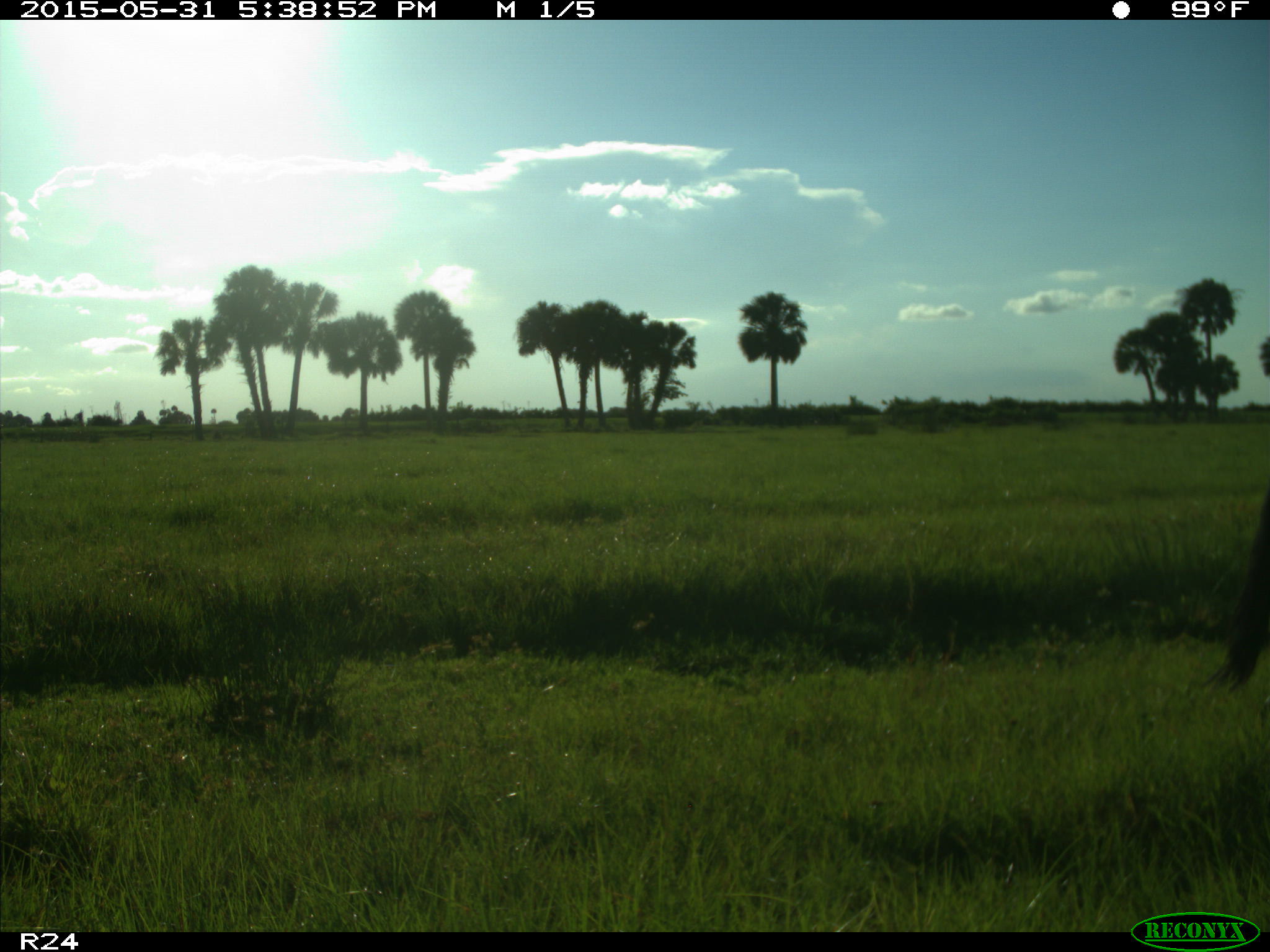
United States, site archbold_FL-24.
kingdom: Animalia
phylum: Chordata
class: Mammalia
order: Artiodactyla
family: Bovidae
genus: Bos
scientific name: Bos taurus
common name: domestic cow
Bos taurus (domestic cow).